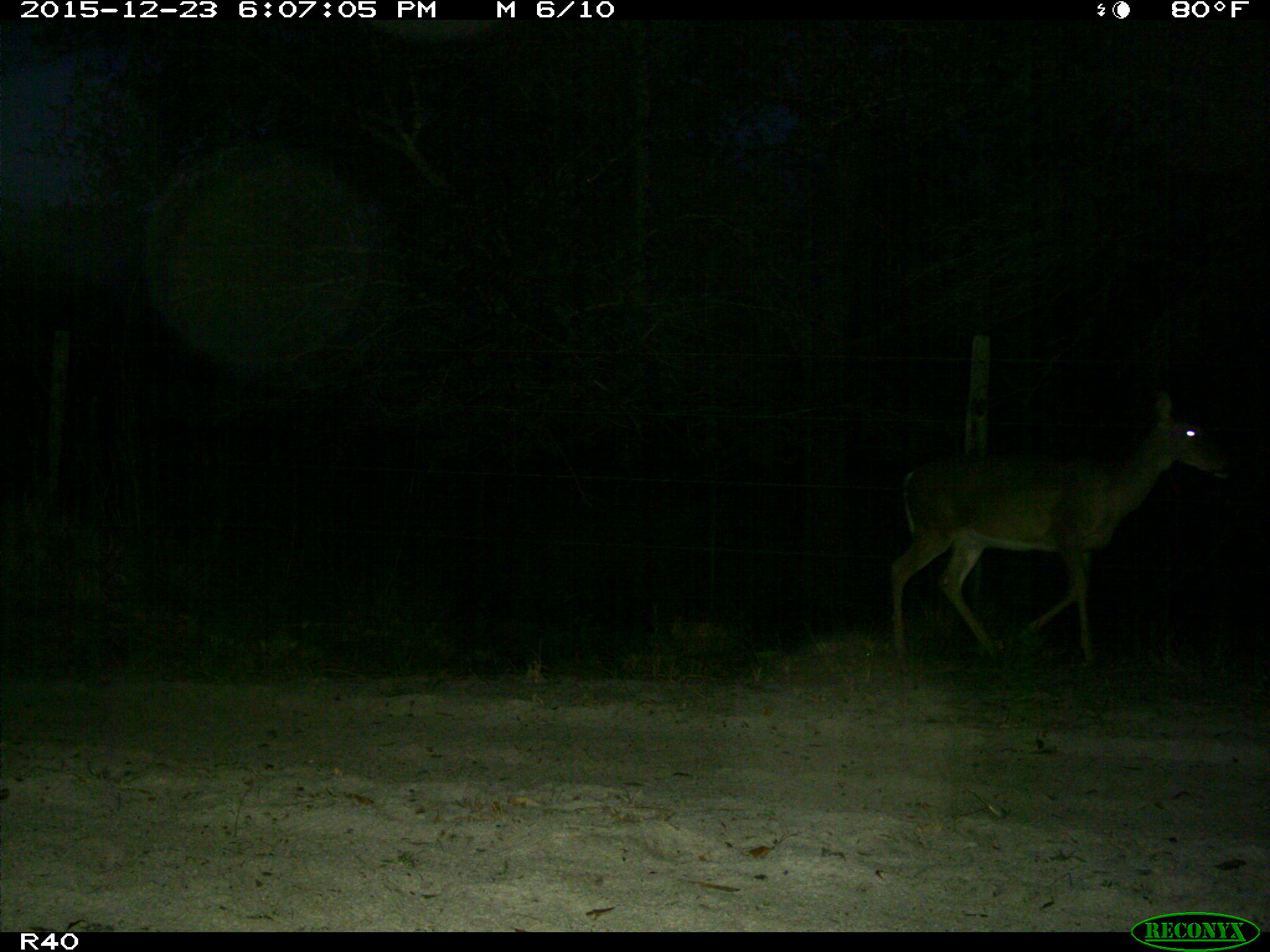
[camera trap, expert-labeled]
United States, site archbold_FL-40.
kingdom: Animalia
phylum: Chordata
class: Mammalia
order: Artiodactyla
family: Cervidae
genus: Odocoileus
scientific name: Odocoileus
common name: deer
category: unidentified deer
Unidentified deer (deer) (Odocoileus).